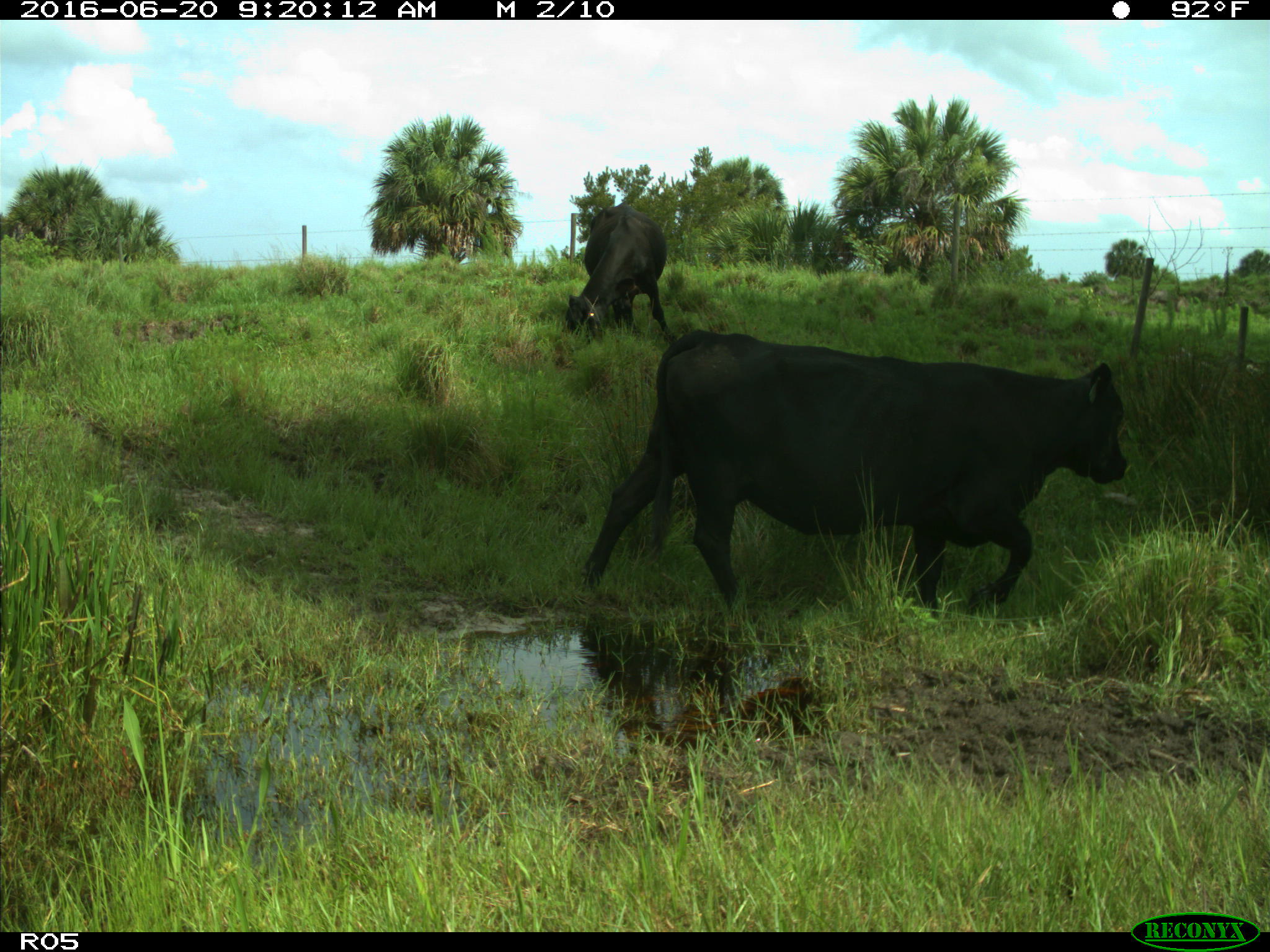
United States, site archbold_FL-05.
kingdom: Animalia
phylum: Chordata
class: Mammalia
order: Artiodactyla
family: Bovidae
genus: Bos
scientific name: Bos taurus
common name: domestic cow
Bos taurus (domestic cow).